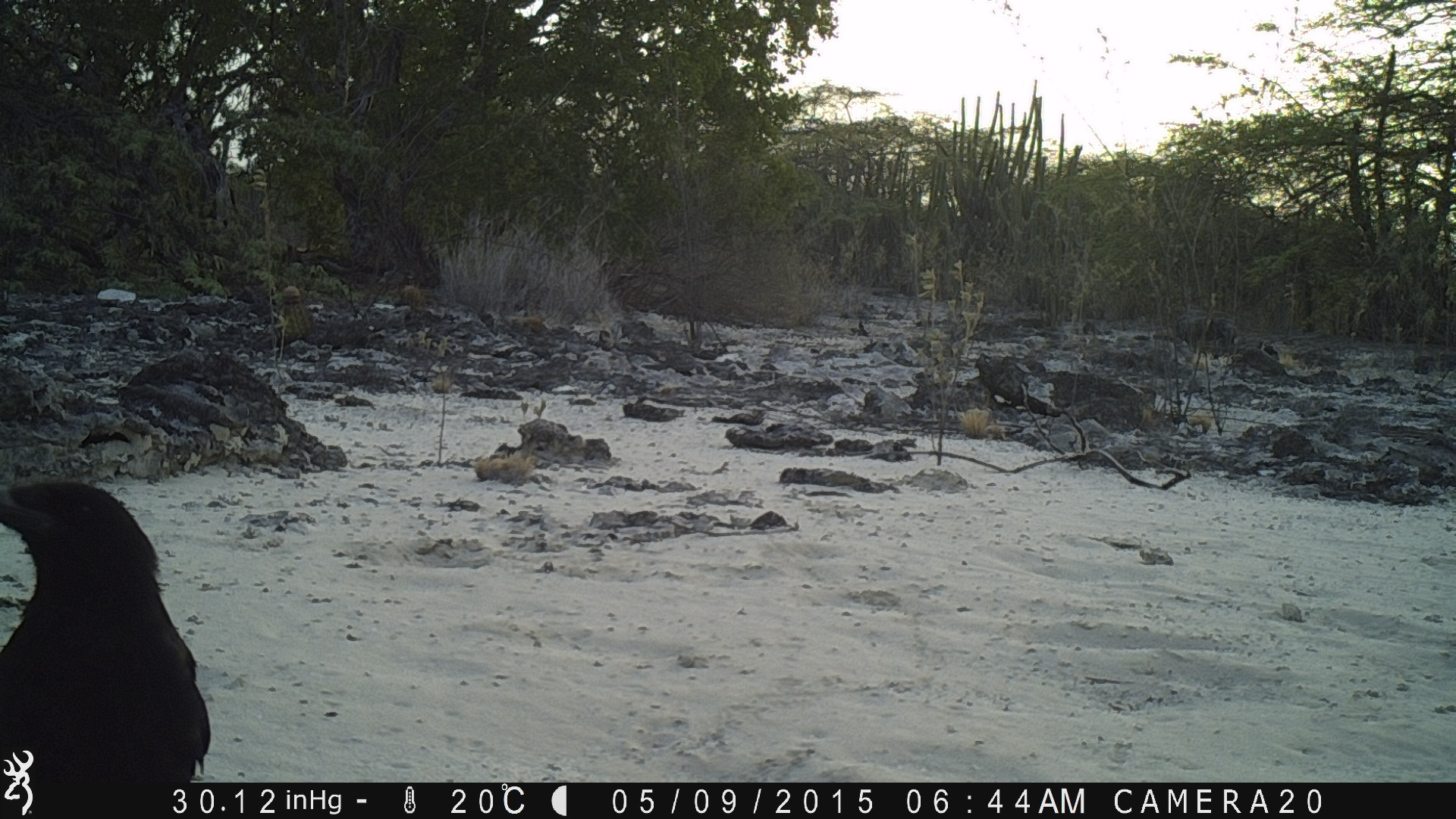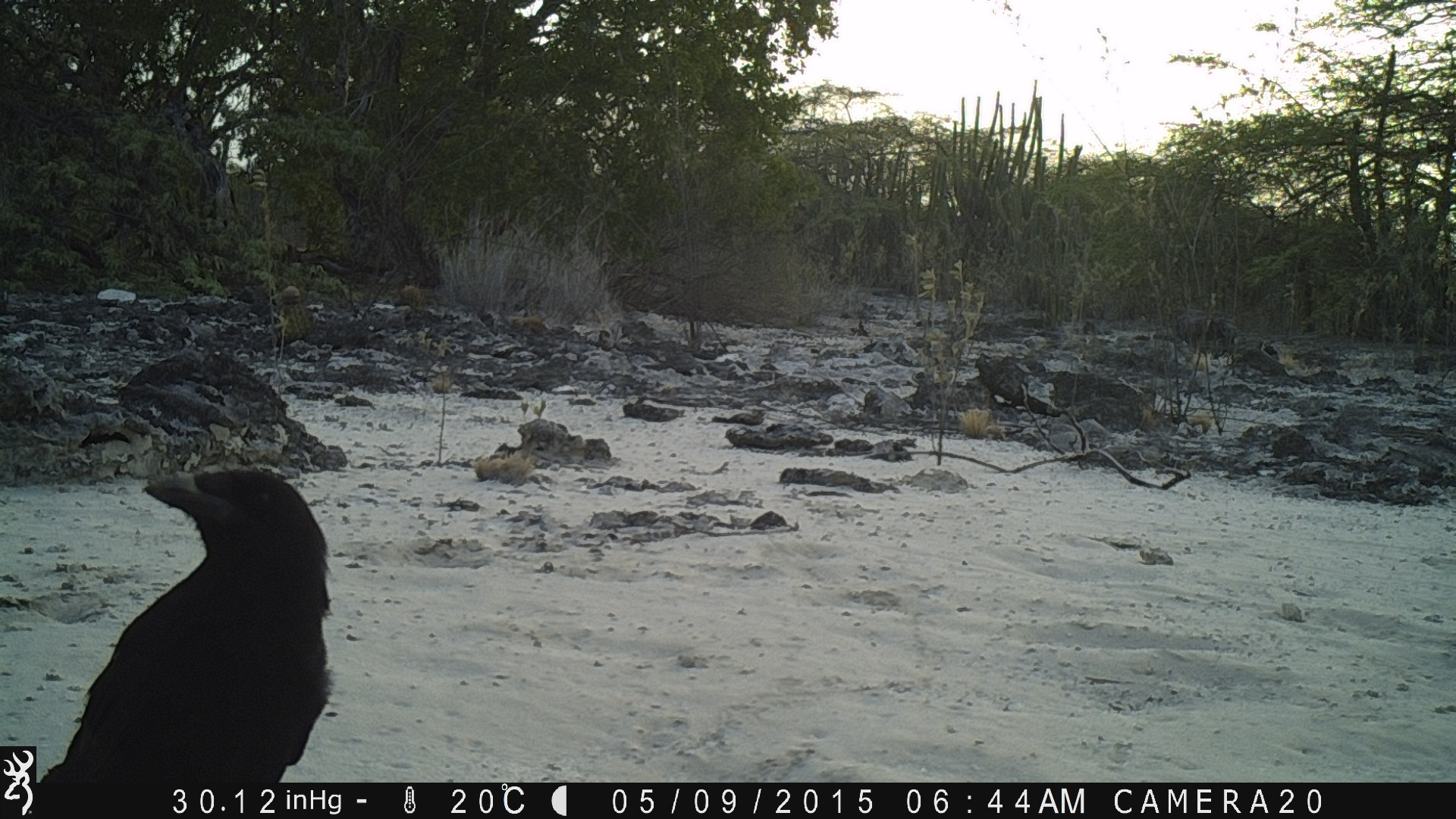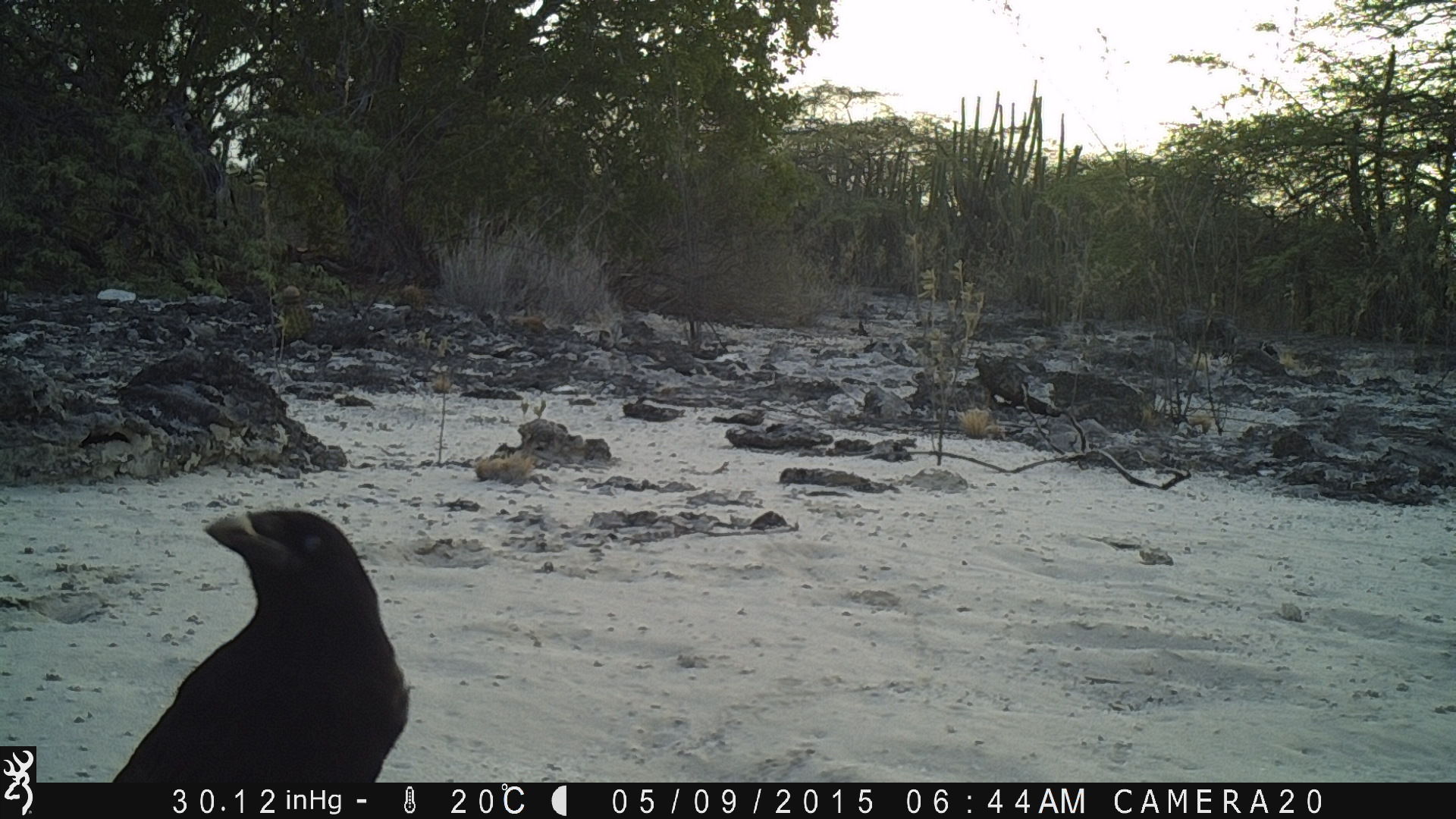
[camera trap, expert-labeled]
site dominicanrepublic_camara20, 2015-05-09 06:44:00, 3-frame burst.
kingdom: Animalia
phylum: Chordata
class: Aves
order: Passeriformes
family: Corvidae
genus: Corvus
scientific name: Corvus corax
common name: raven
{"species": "raven (Corvus corax)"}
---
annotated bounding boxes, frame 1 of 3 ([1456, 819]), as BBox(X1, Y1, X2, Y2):
raven: BBox(0, 468, 212, 747)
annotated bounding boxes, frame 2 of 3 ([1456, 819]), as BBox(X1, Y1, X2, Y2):
raven: BBox(43, 466, 331, 783)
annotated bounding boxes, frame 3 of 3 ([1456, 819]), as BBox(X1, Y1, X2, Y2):
raven: BBox(106, 507, 408, 789)